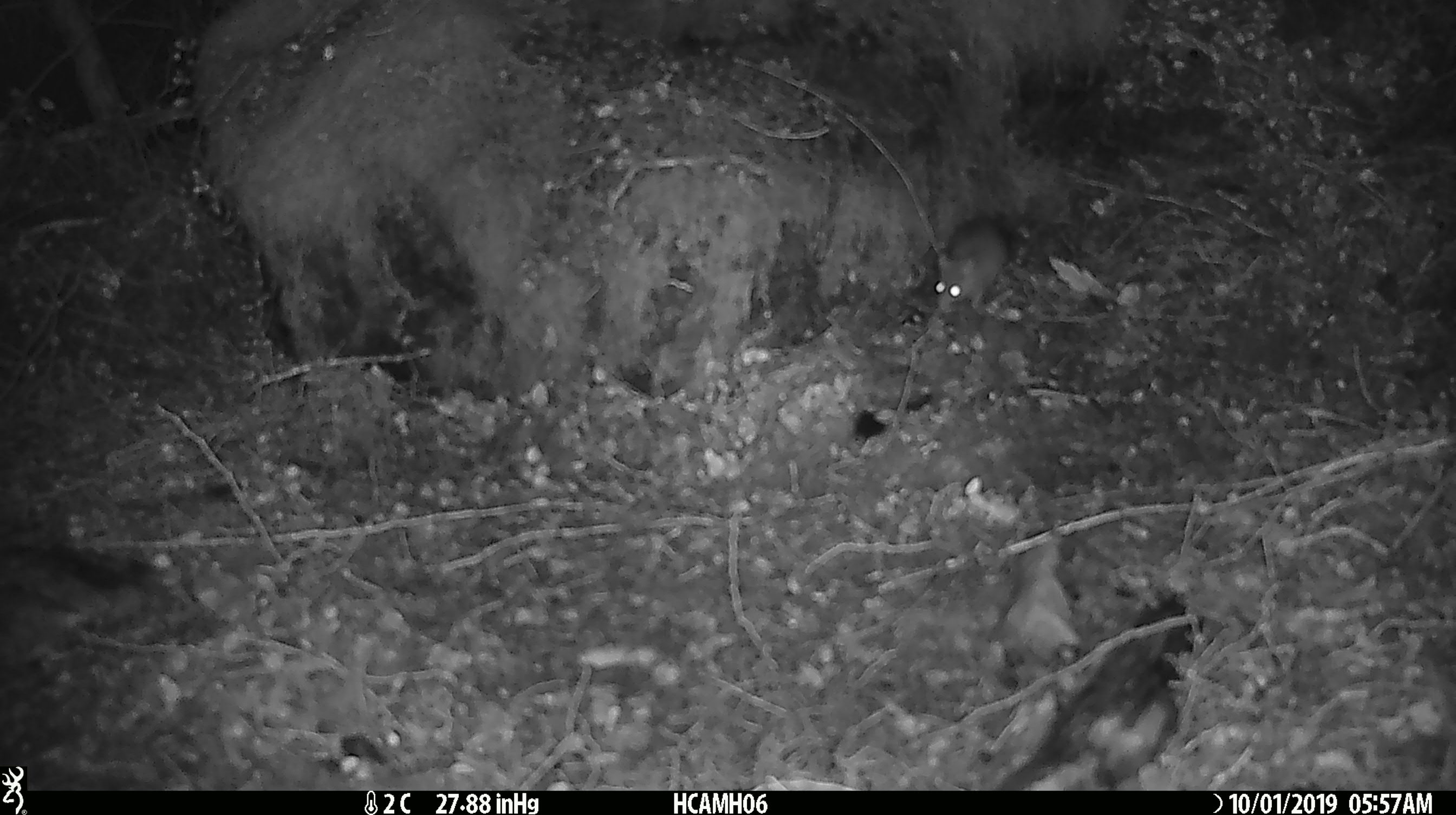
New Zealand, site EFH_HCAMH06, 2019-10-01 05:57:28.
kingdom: Animalia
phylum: Chordata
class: Mammalia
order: Rodentia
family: Muridae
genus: Mus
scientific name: Mus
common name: mouse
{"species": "mouse (Mus)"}